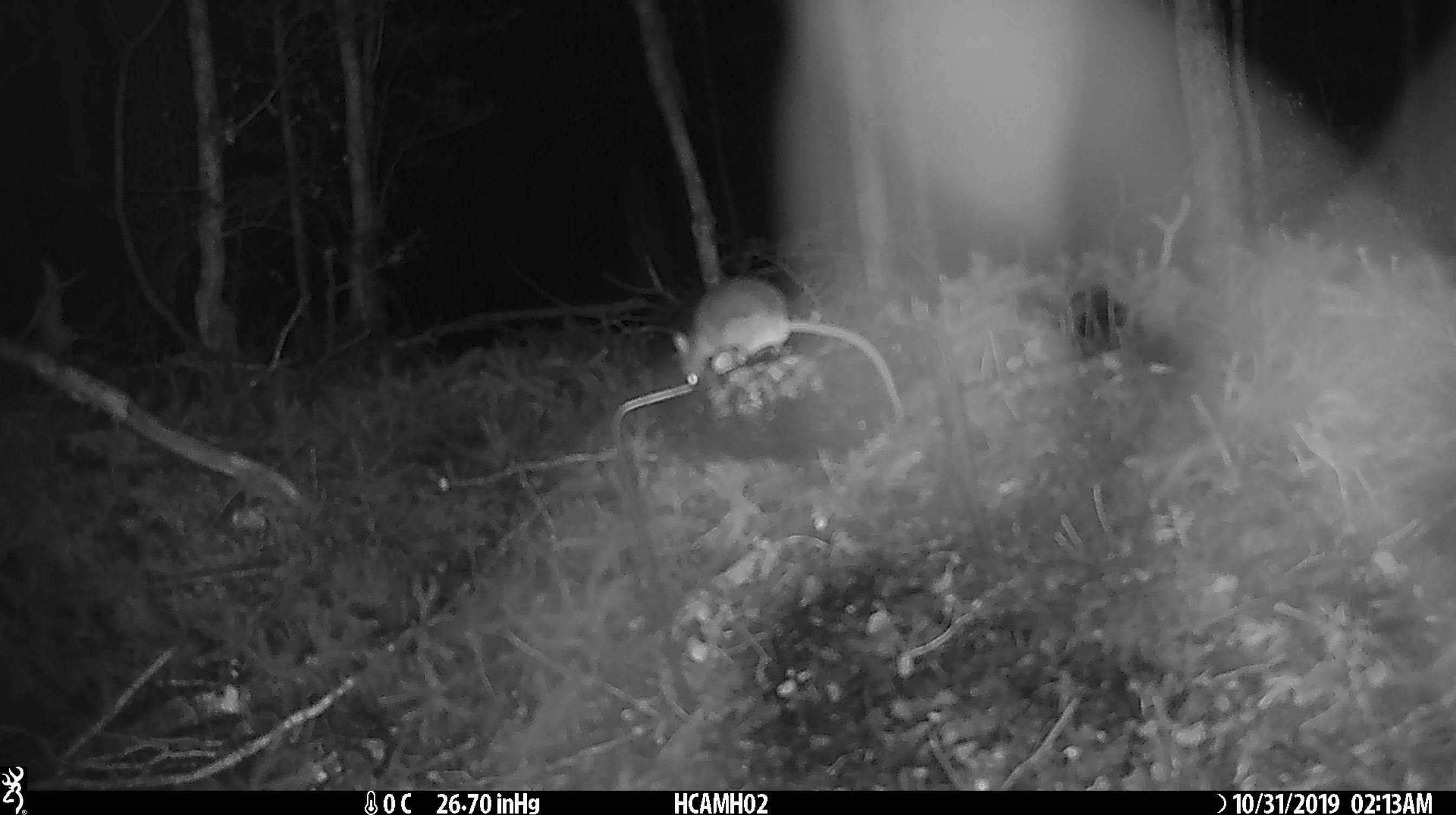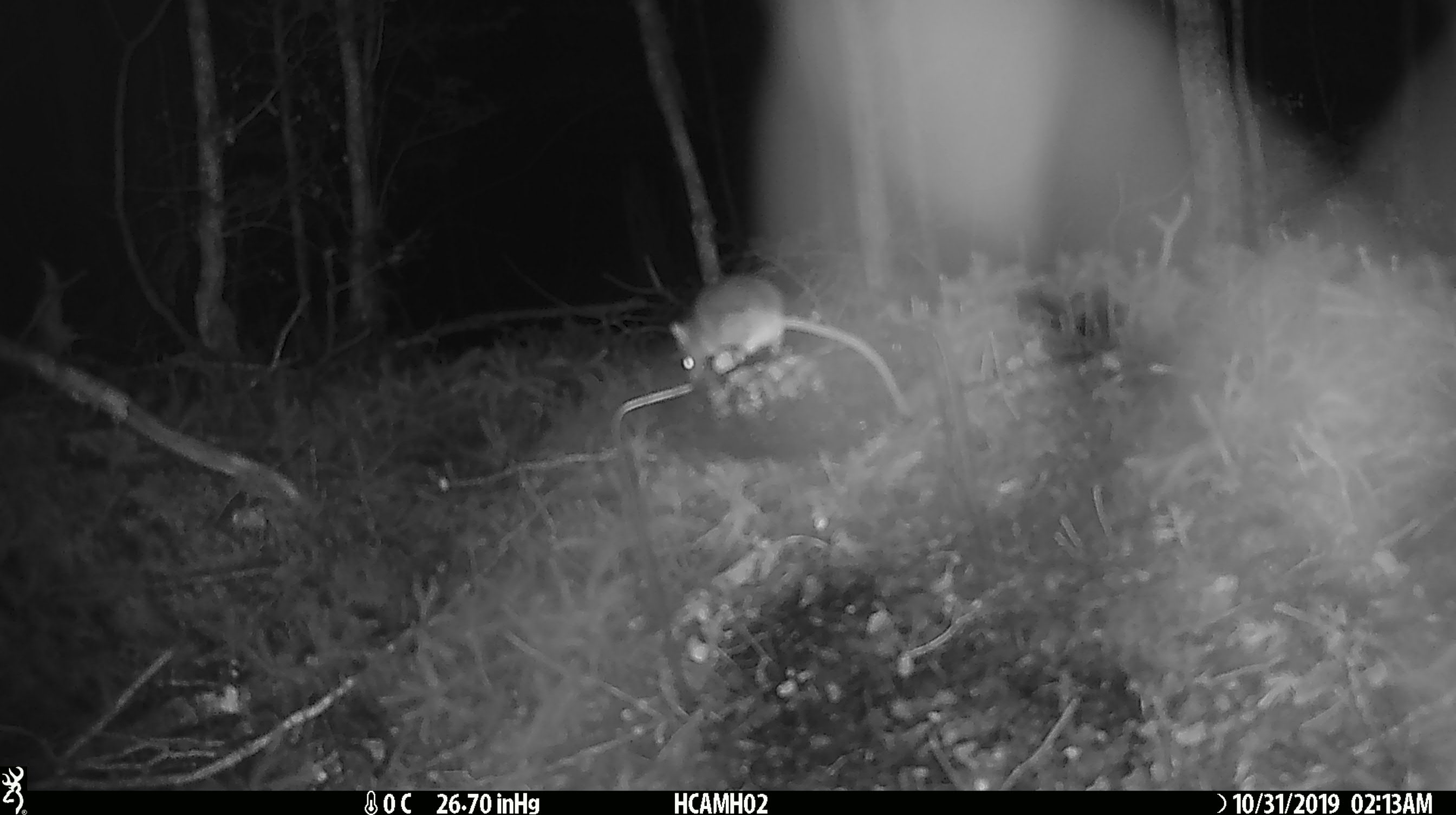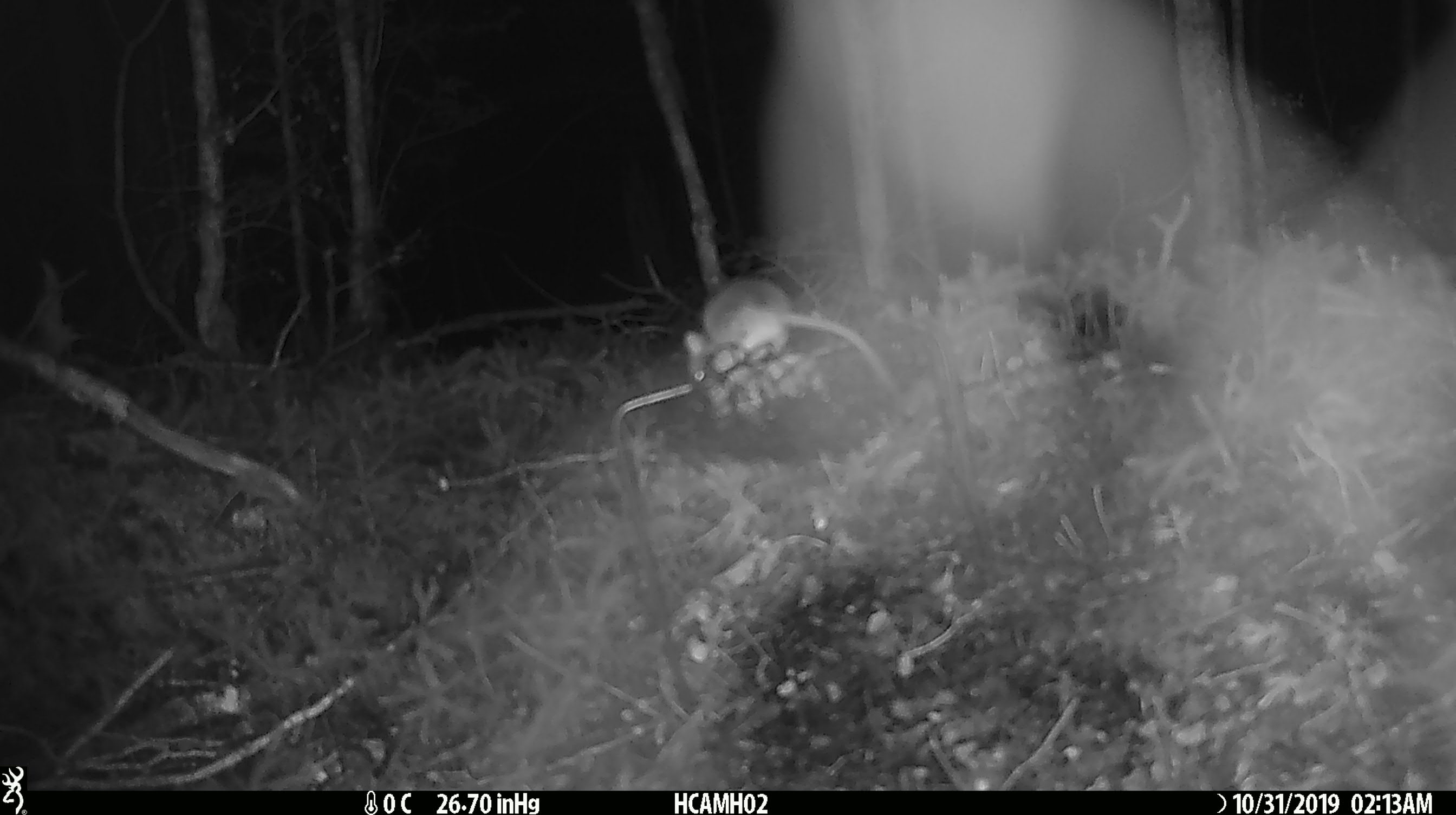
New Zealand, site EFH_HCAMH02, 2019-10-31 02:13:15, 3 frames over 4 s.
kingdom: Animalia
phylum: Chordata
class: Mammalia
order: Rodentia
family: Muridae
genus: Mus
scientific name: Mus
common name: mouse